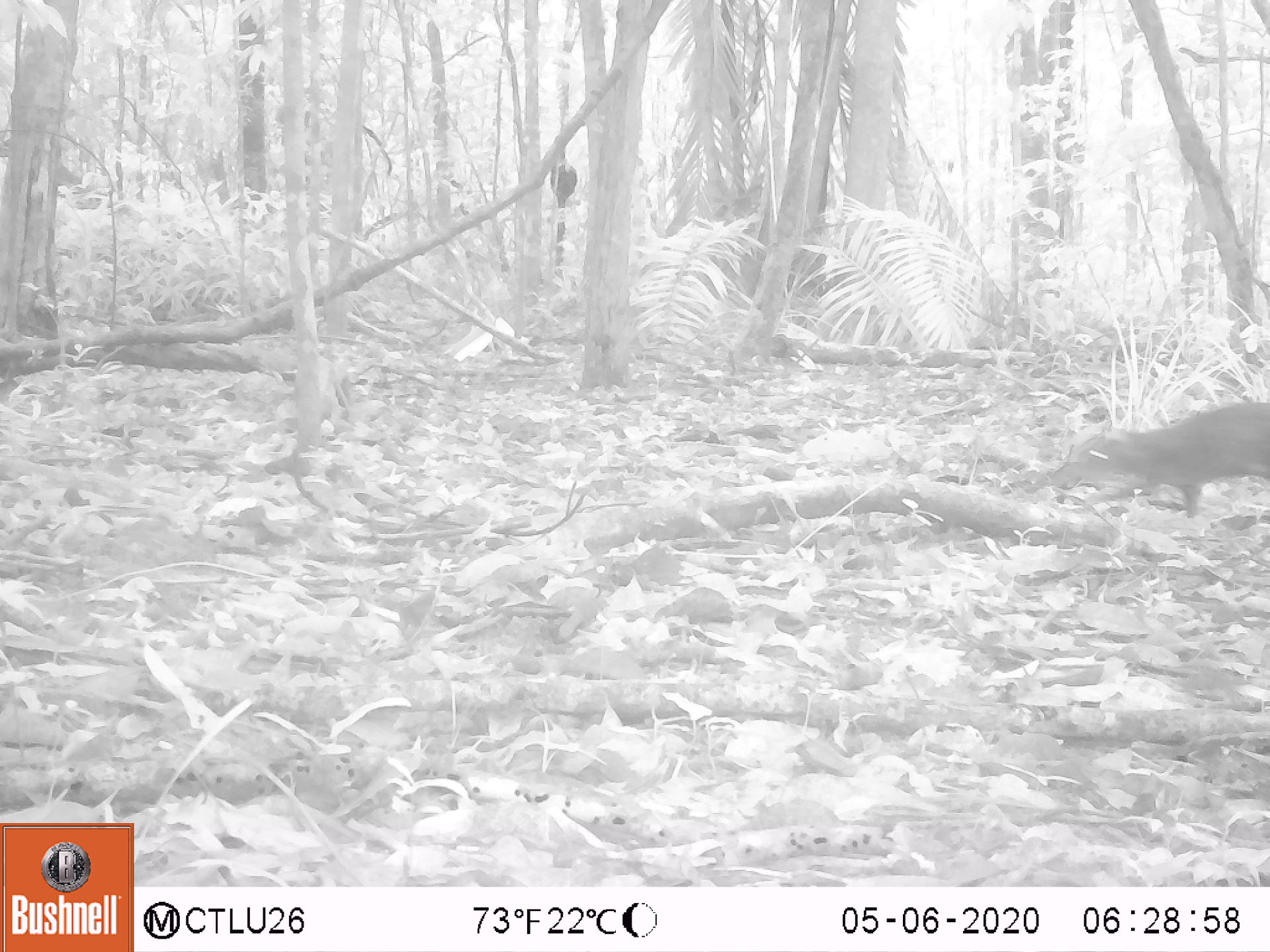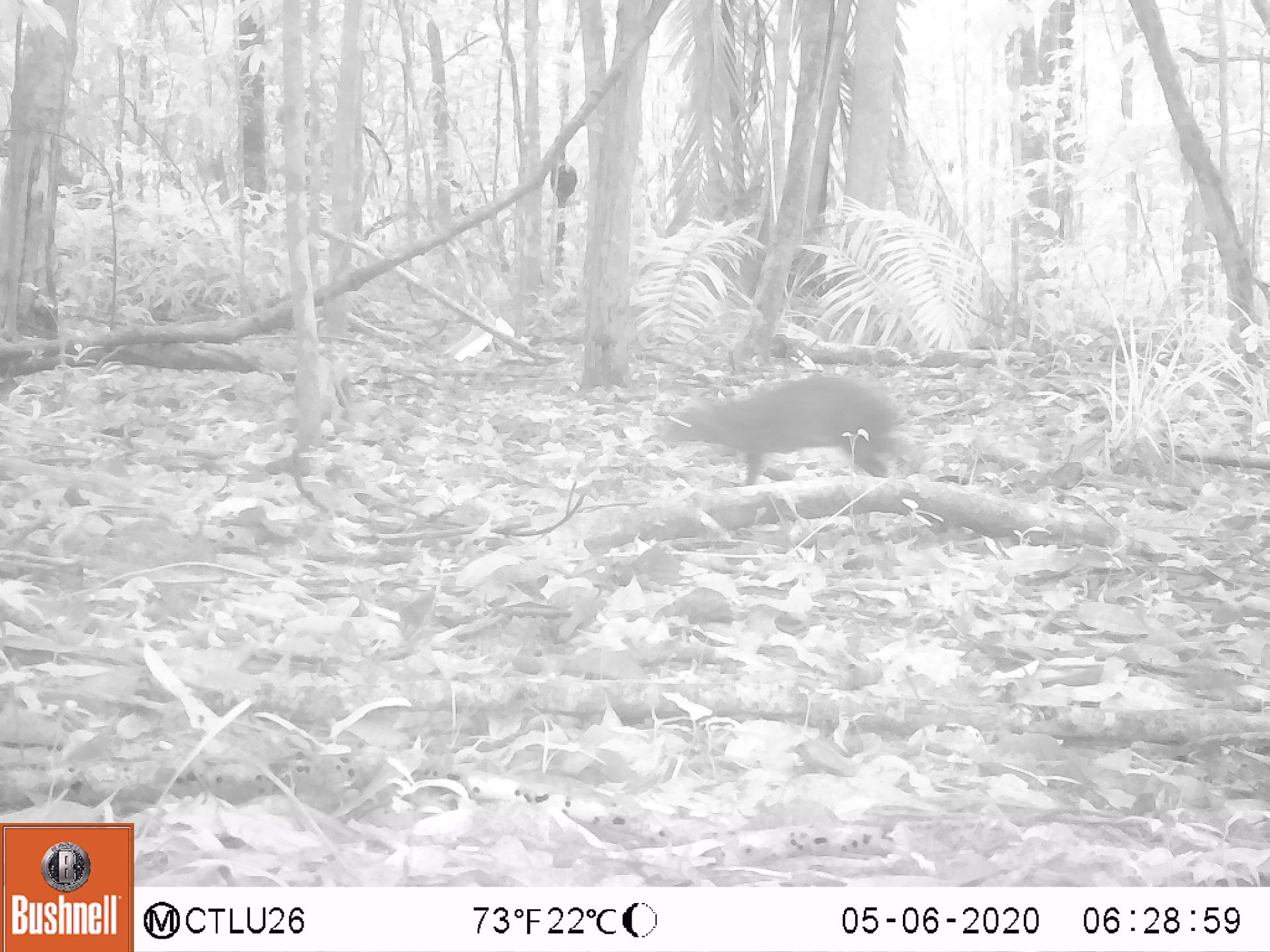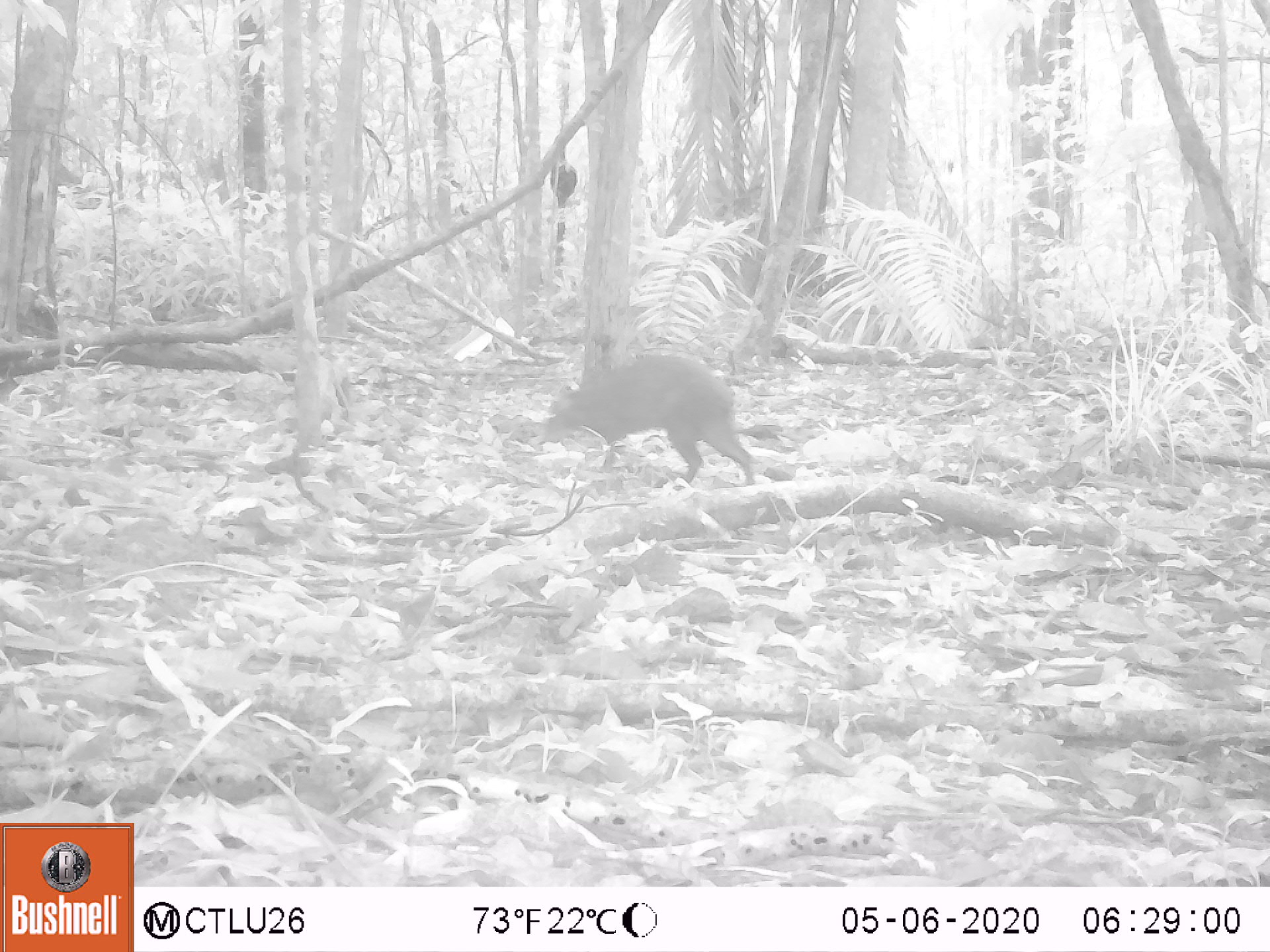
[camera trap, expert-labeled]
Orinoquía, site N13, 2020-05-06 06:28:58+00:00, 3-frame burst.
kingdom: Animalia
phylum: Chordata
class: Mammalia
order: Rodentia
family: Dasyproctidae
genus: Dasyprocta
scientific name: Dasyprocta fuliginosa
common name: black agouti